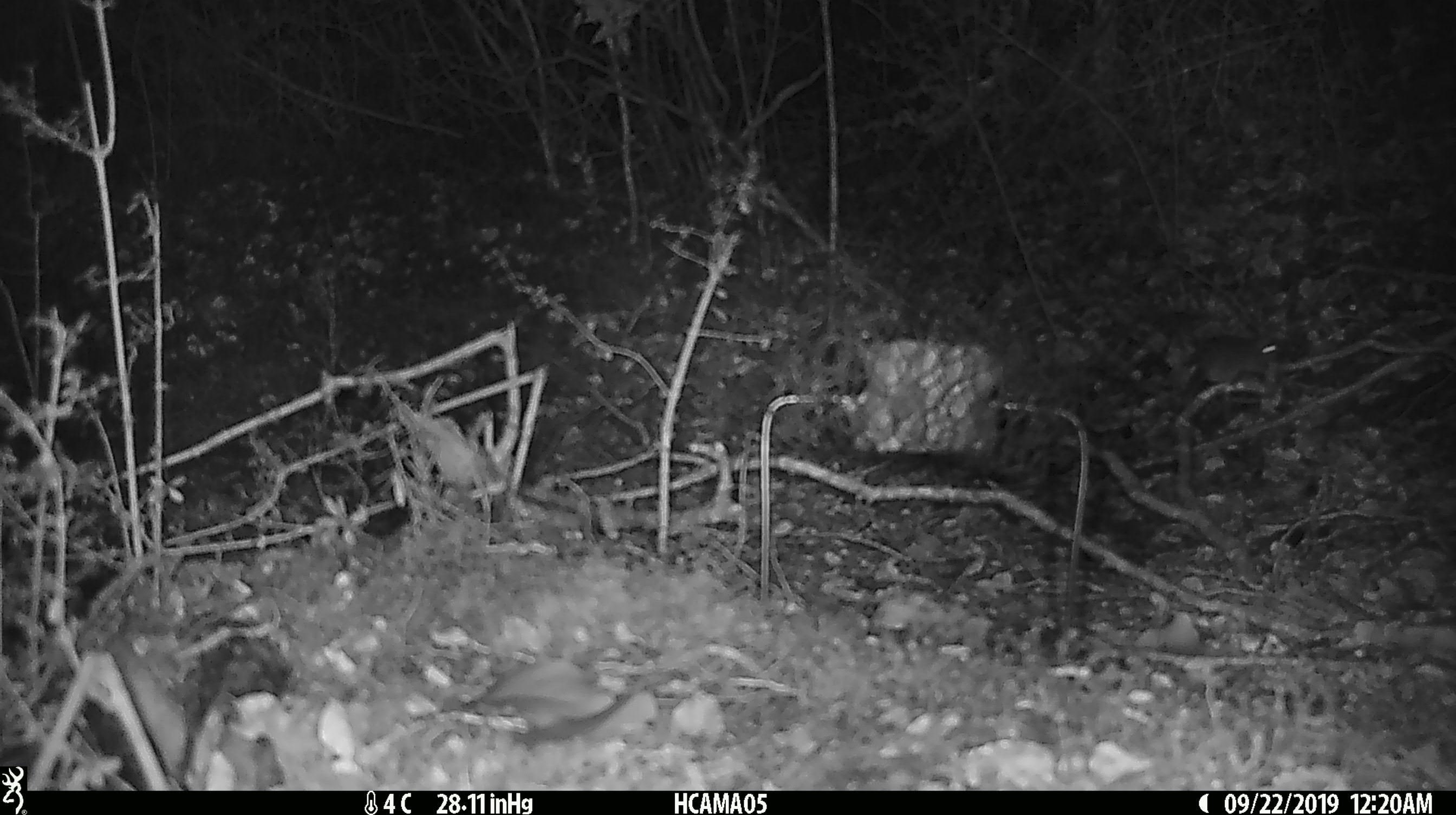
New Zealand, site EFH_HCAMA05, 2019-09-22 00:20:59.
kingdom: Animalia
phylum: Chordata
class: Mammalia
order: Rodentia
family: Muridae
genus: Mus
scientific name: Mus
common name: mouse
Mouse (Mus).